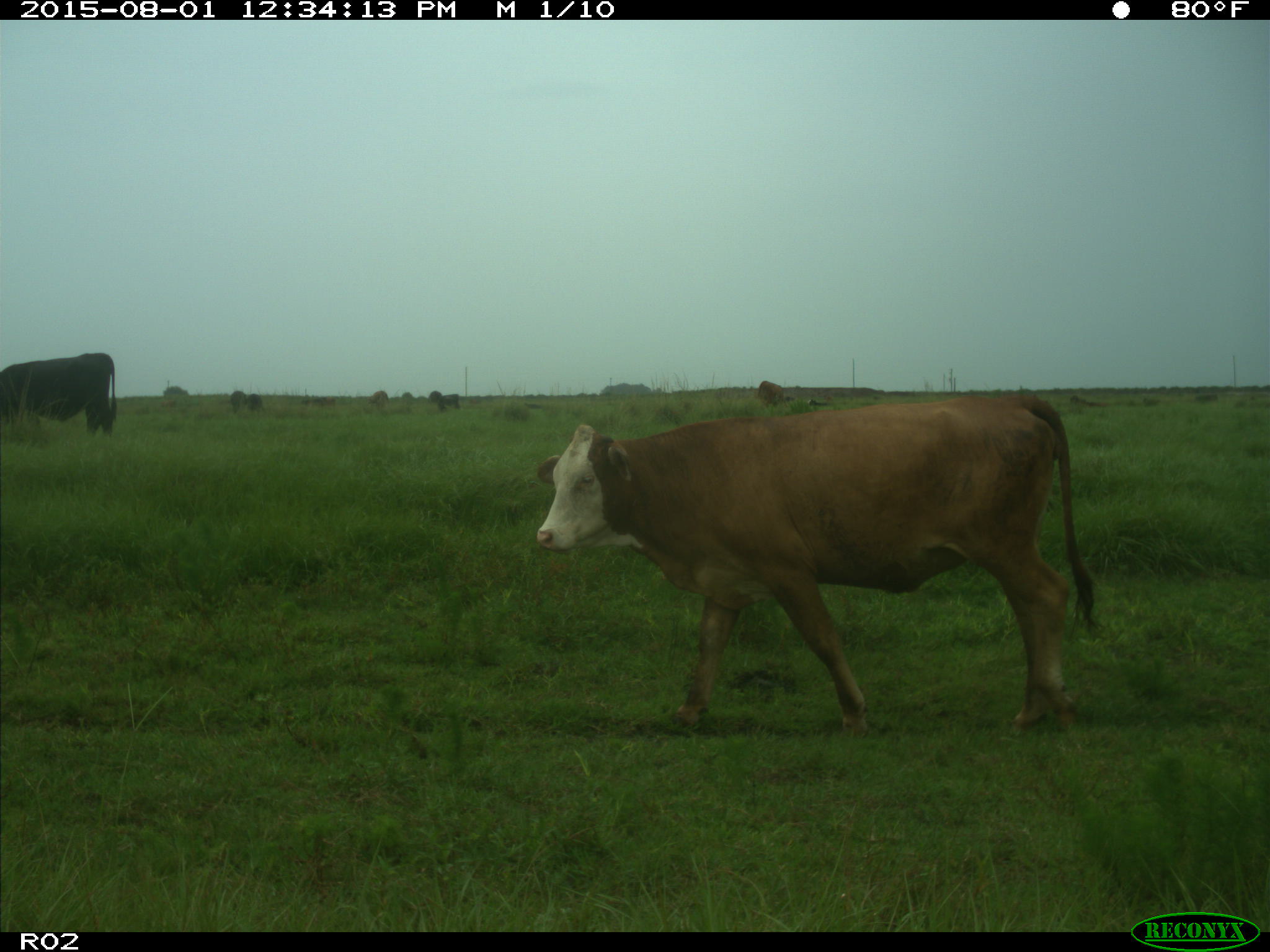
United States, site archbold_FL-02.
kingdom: Animalia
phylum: Chordata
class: Mammalia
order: Artiodactyla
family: Bovidae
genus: Bos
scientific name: Bos taurus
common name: domestic cow